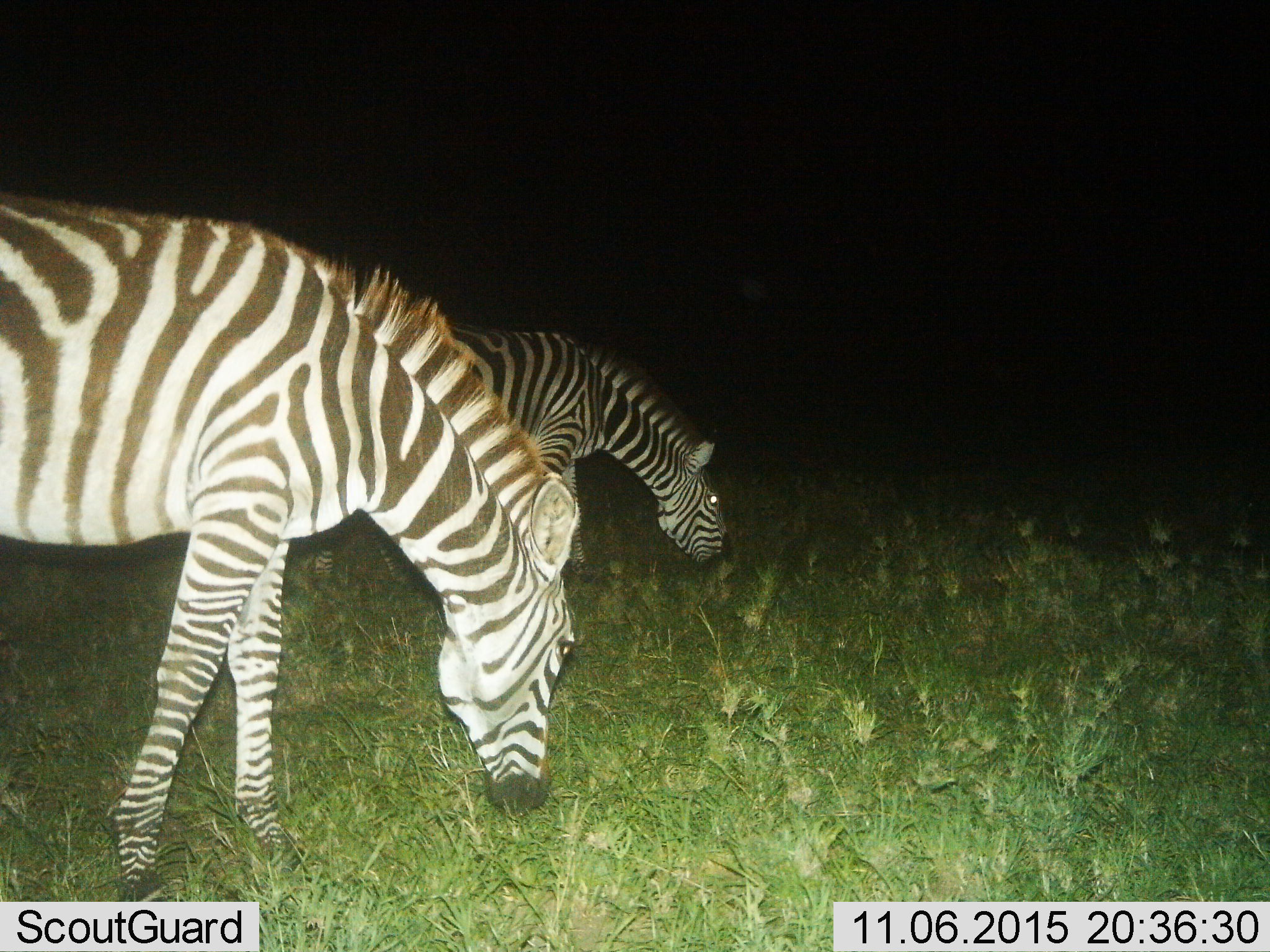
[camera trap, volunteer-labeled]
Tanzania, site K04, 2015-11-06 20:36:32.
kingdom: Animalia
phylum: Chordata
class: Mammalia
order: Perissodactyla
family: Equidae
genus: Equus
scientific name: Equus quagga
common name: plains zebra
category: zebra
Zebra (plains zebra) (Equus quagga), count 2. Behavior (volunteer vote fractions): standing 22%, resting 0%, moving 0%, interacting 0%. Young present (vote fraction): 0%. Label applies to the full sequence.